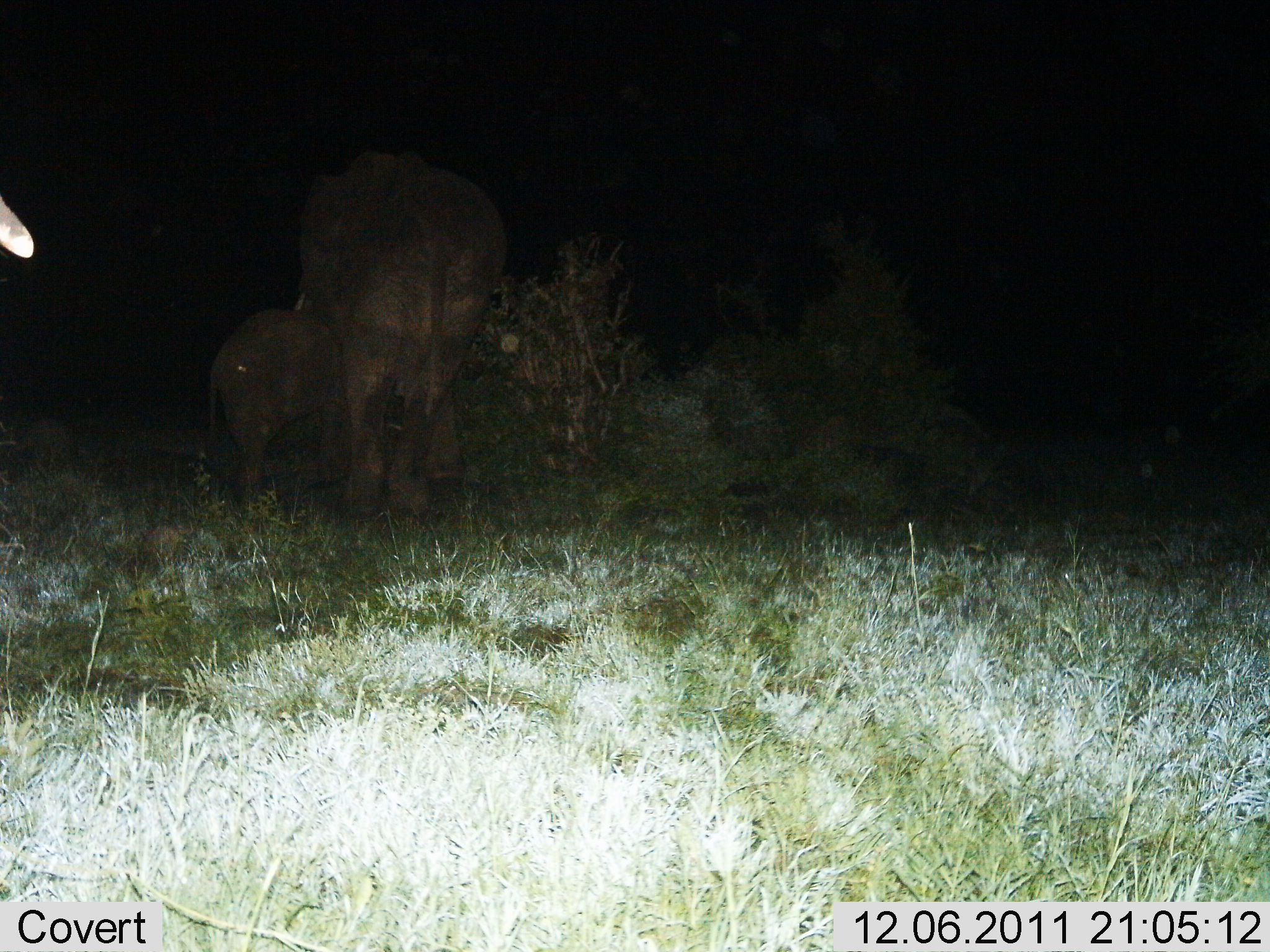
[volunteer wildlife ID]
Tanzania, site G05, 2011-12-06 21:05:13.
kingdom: Animalia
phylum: Chordata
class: Mammalia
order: Proboscidea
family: Elephantidae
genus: Loxodonta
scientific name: Loxodonta africana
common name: african bush elephant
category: elephant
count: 2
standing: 100%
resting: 0%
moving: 0%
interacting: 8%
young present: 100%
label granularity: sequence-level